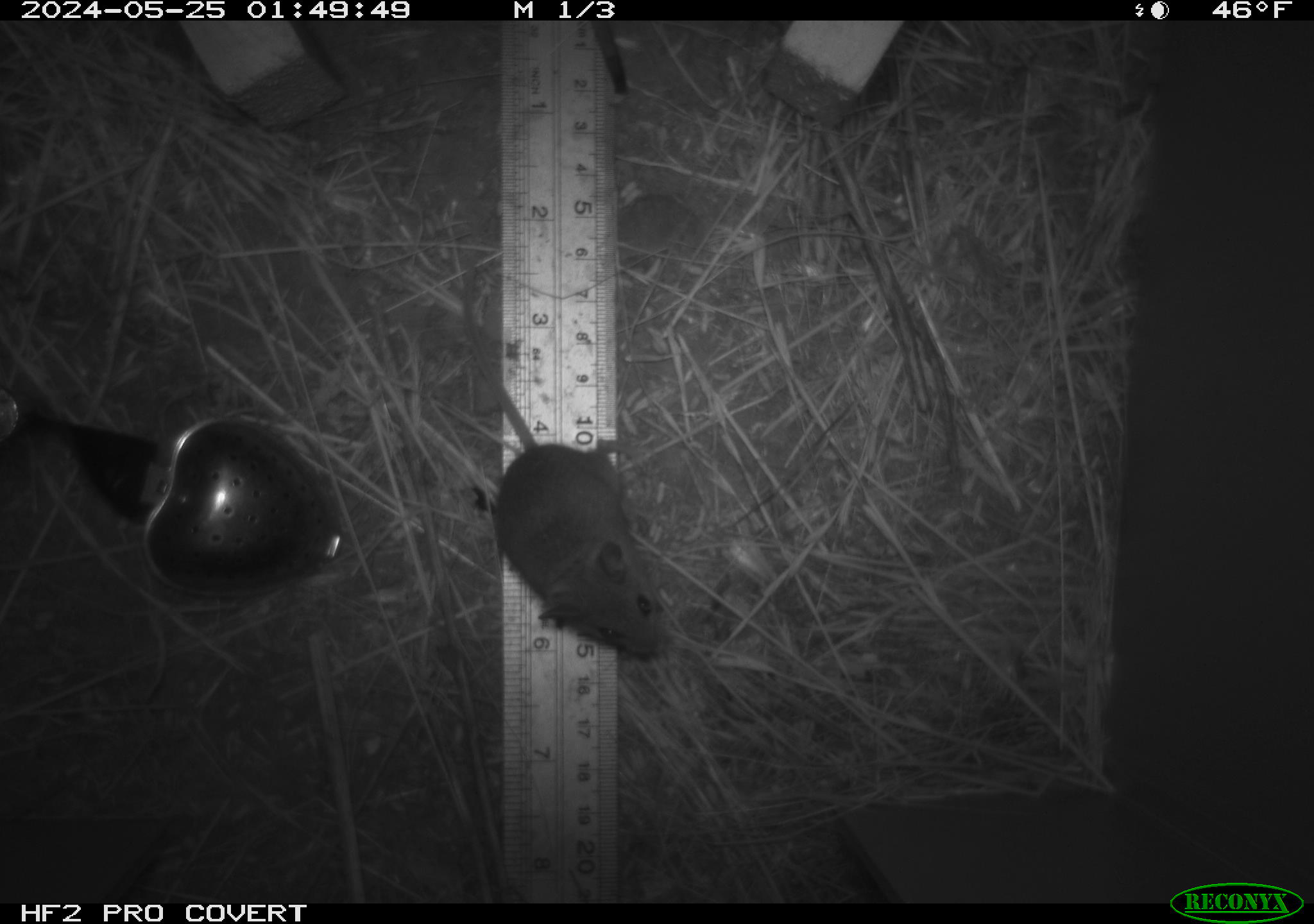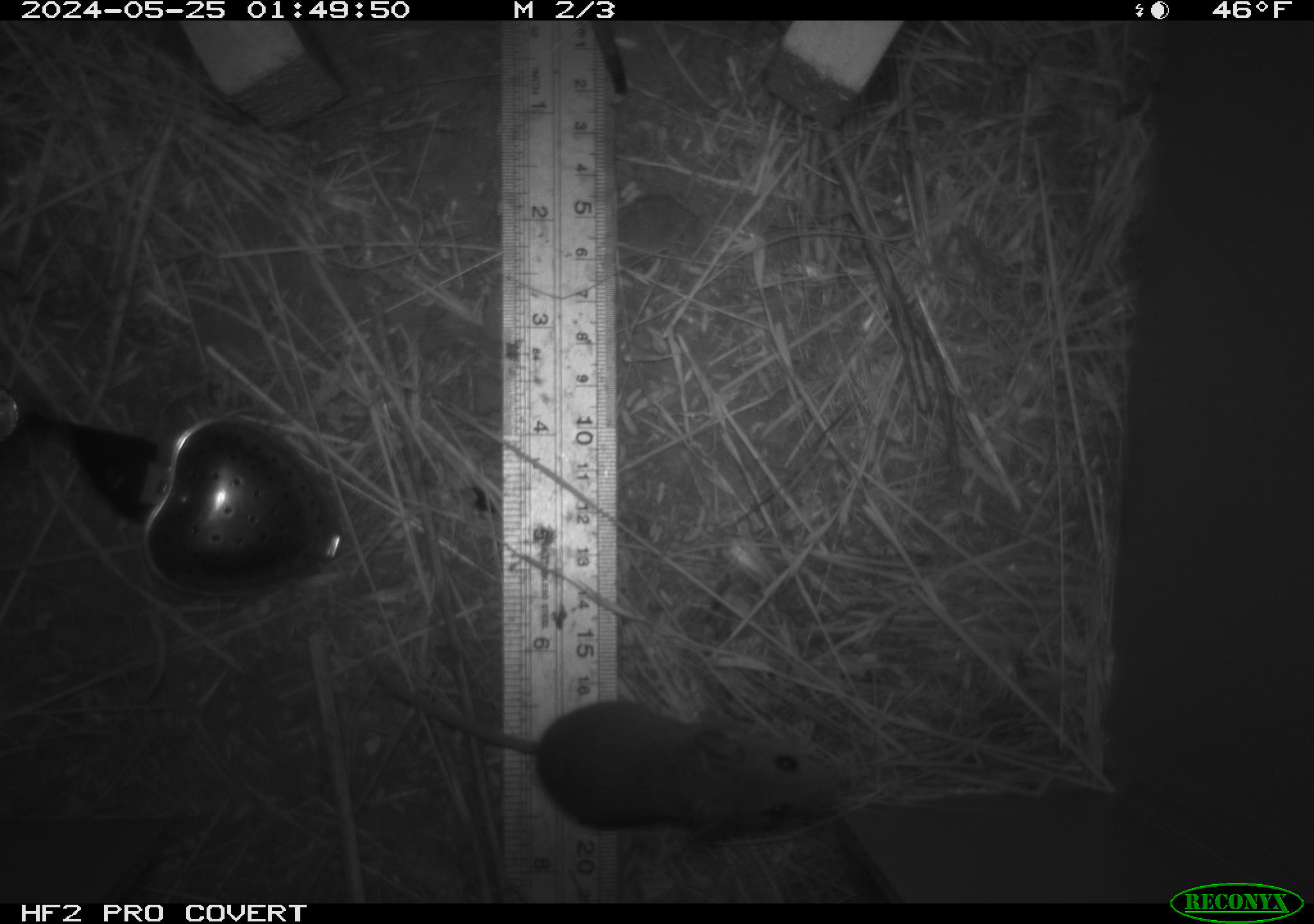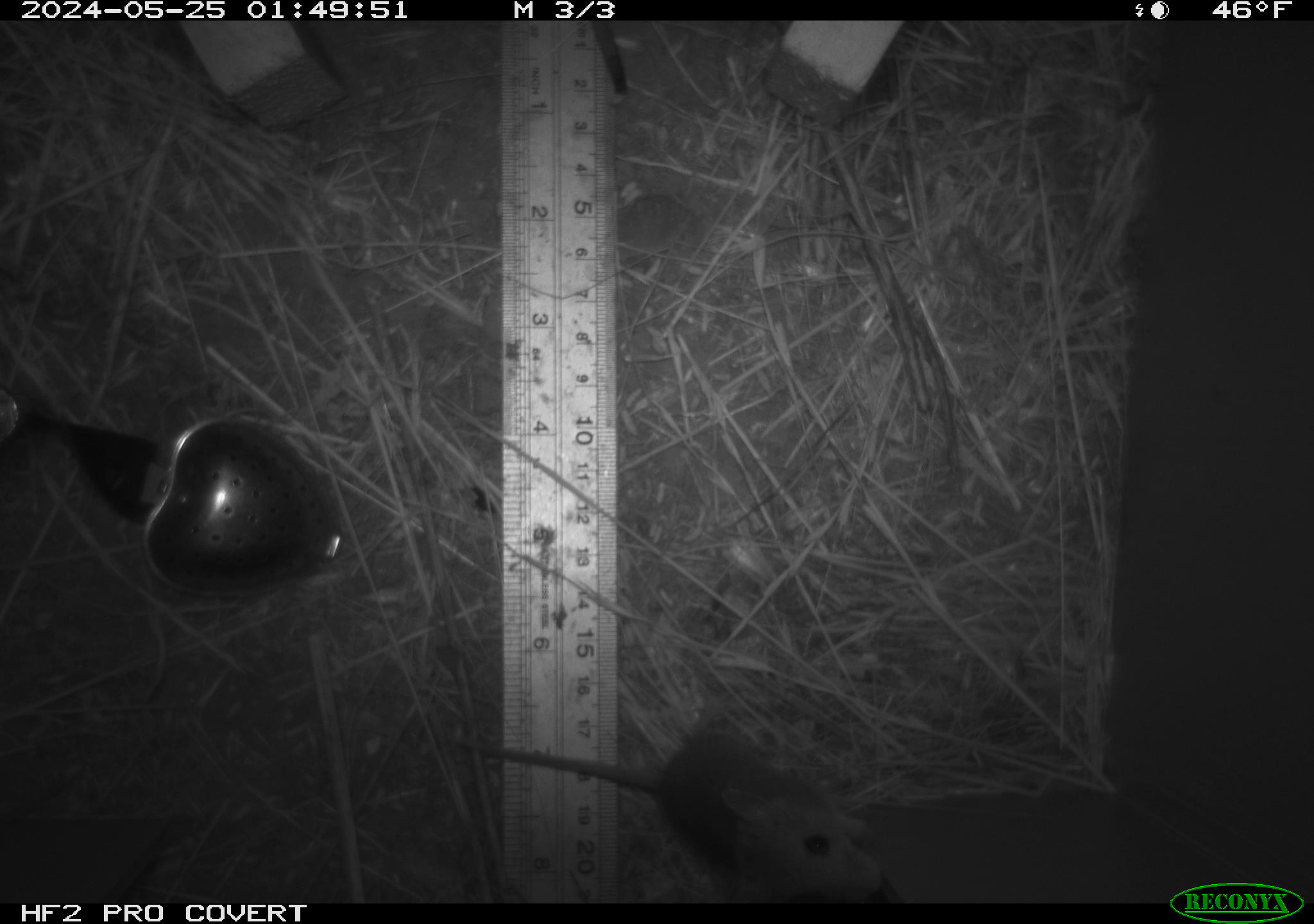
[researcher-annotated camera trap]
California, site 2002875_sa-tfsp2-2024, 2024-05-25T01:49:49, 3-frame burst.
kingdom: Animalia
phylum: Chordata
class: Mammalia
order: Rodentia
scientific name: Rodentia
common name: mouse species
Mouse species (Rodentia).